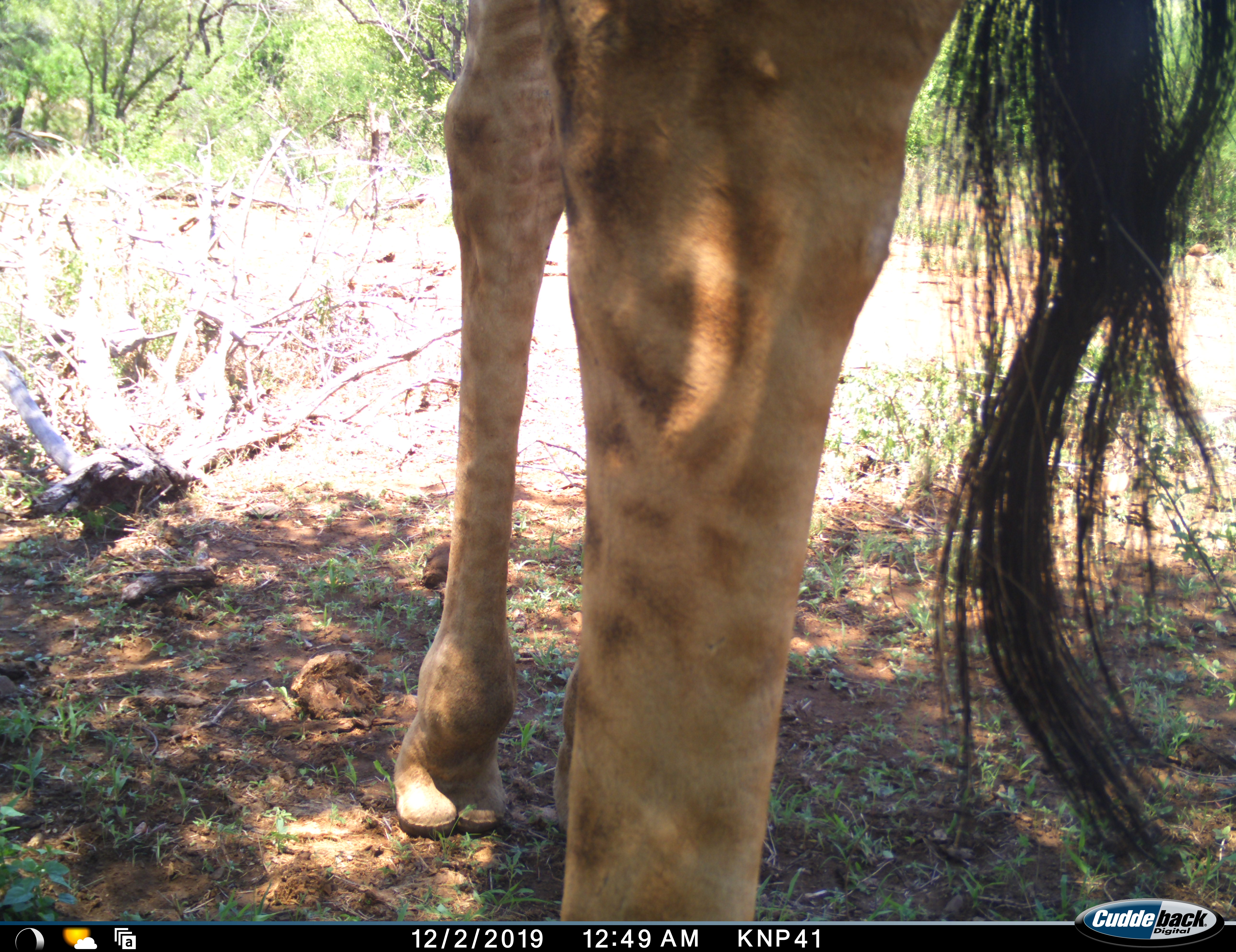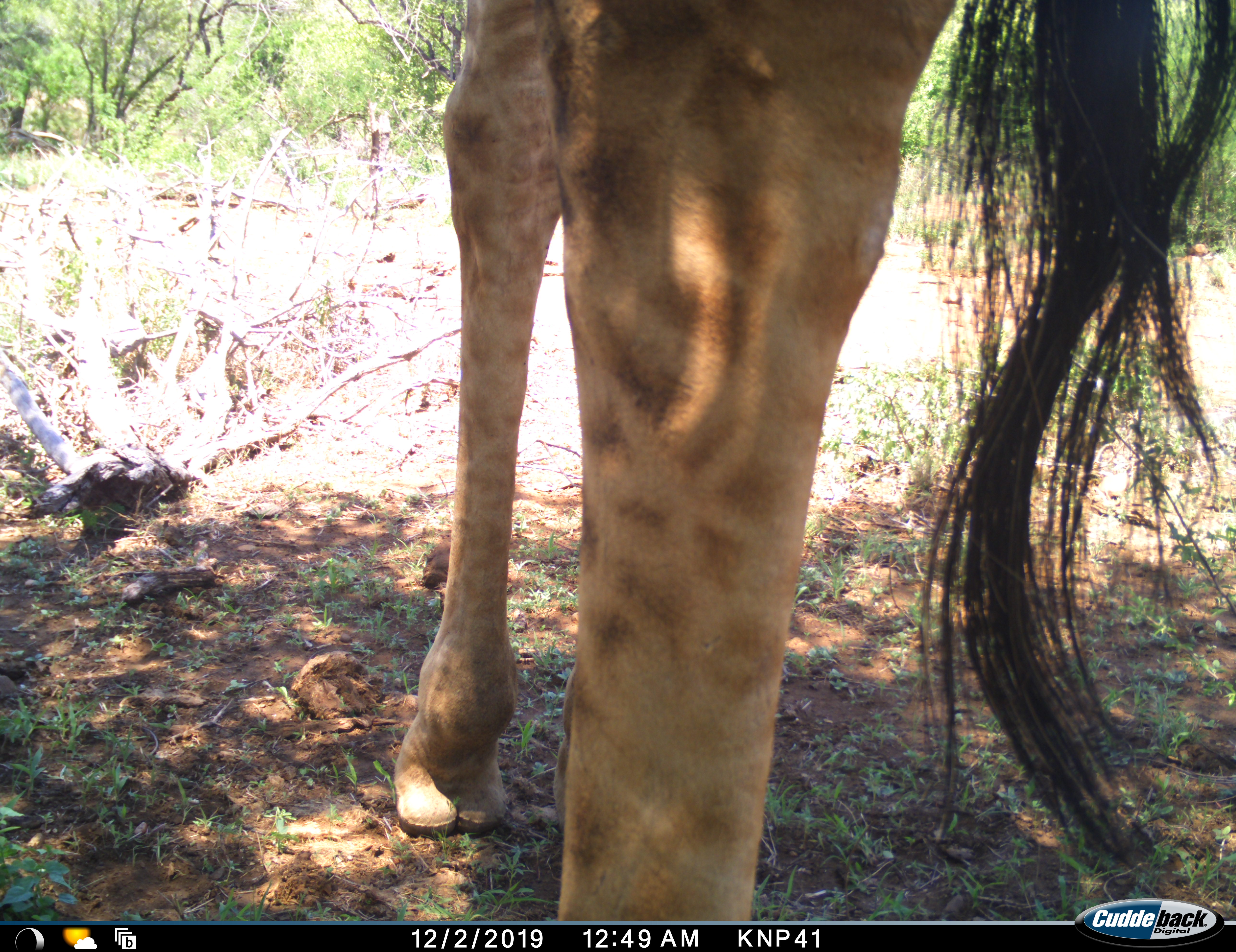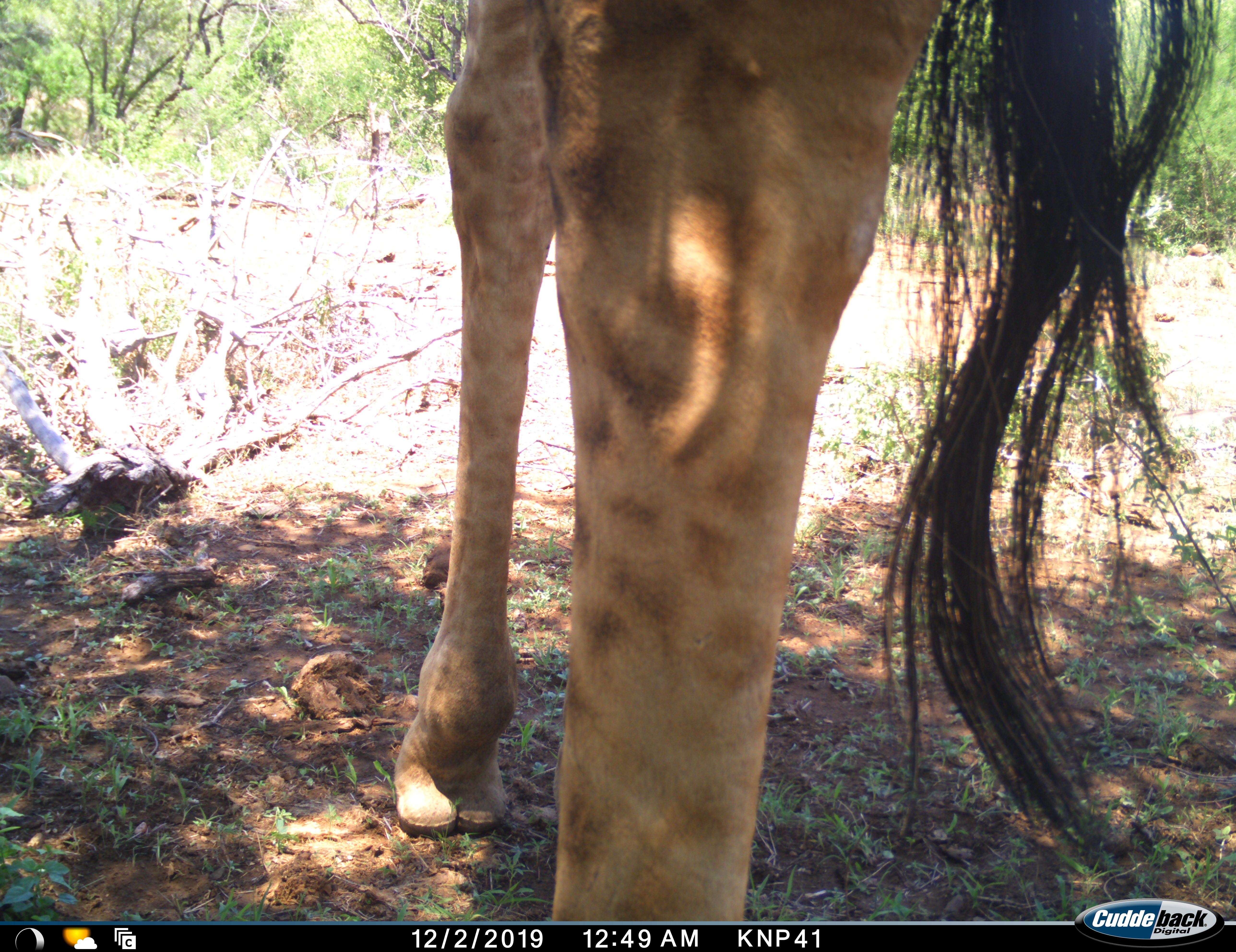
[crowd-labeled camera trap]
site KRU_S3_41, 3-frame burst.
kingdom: Animalia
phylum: Chordata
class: Mammalia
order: Artiodactyla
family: Giraffidae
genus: Giraffa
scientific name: Giraffa camelopardalis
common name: giraffe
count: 1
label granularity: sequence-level